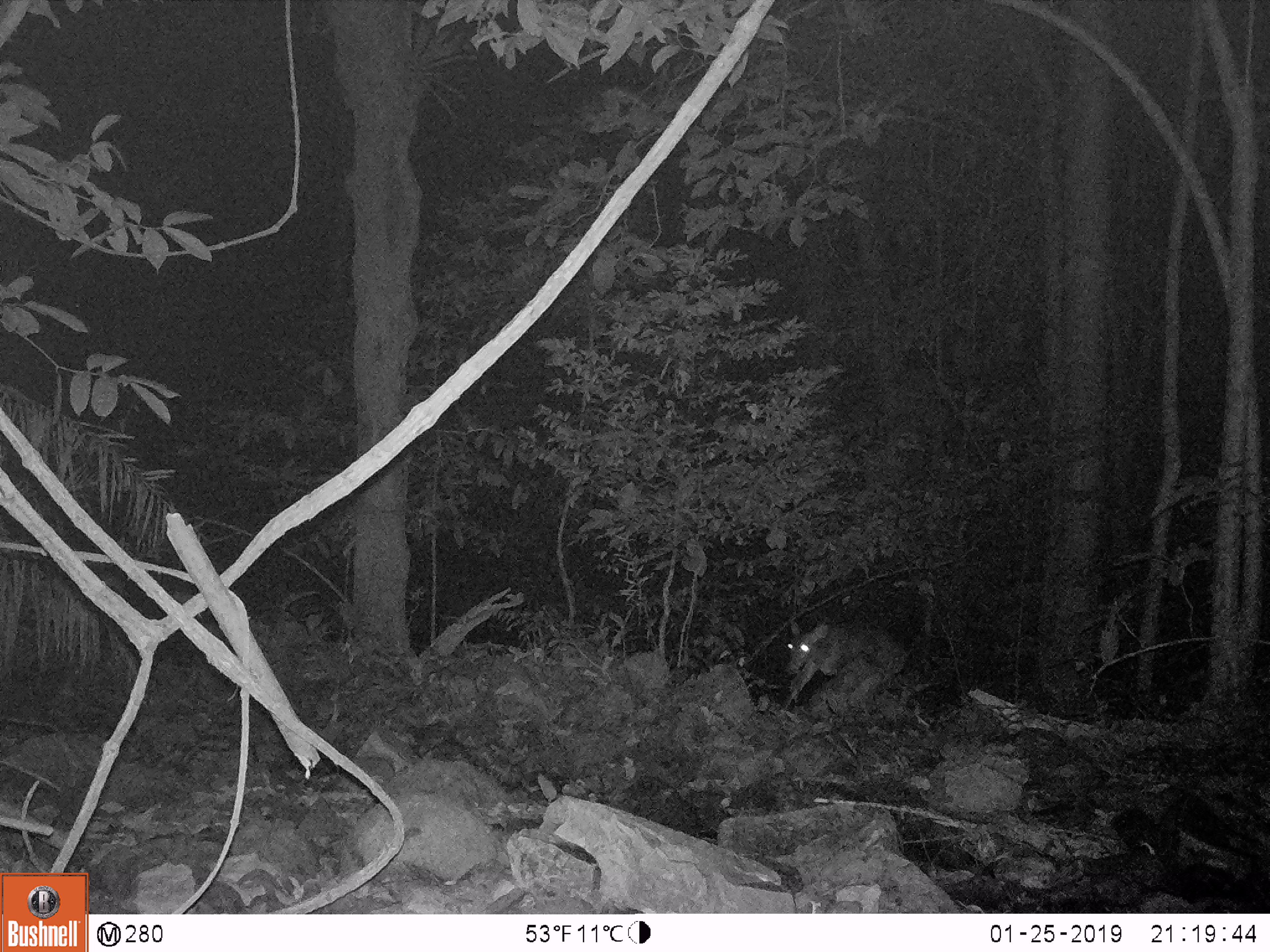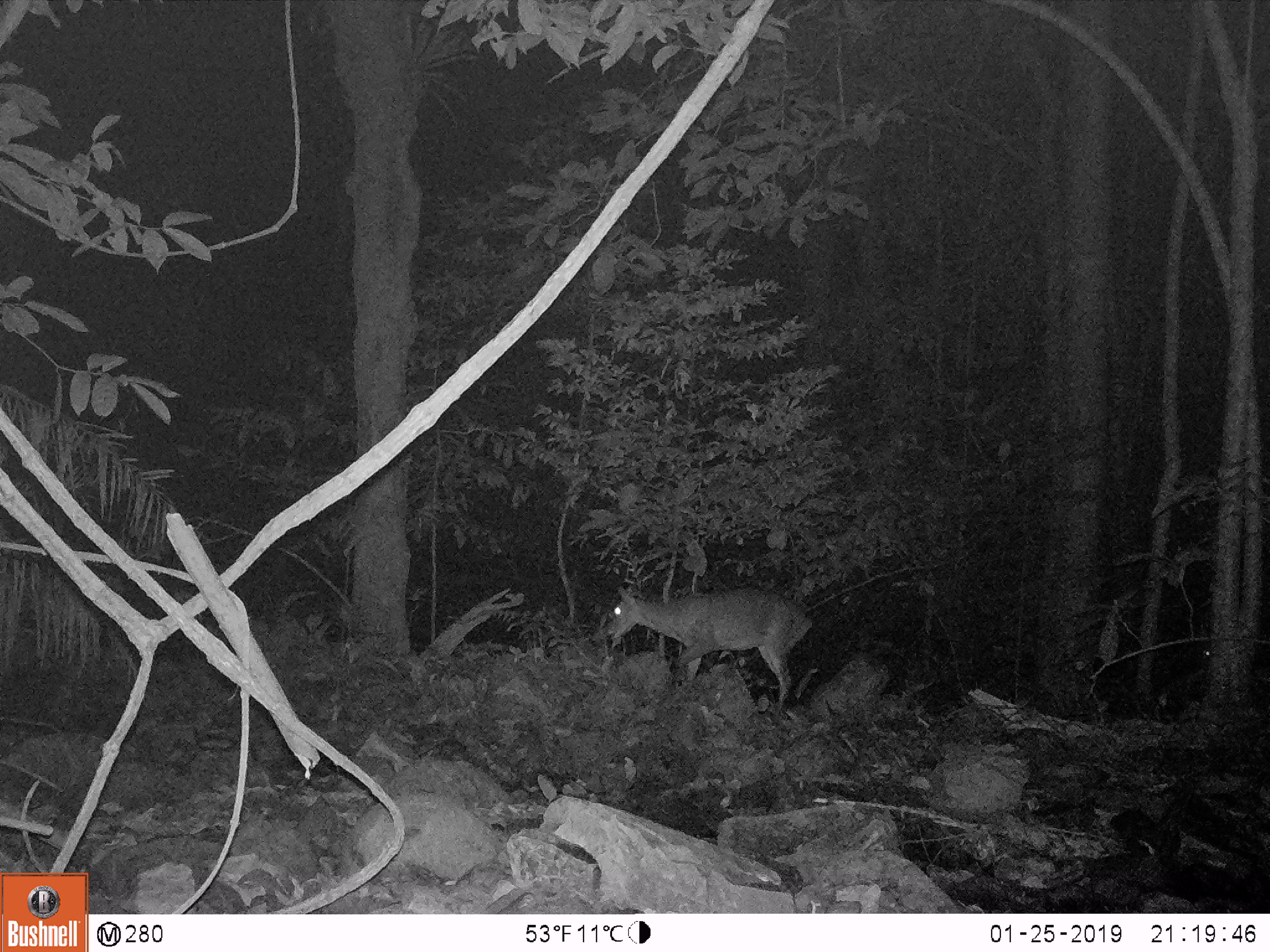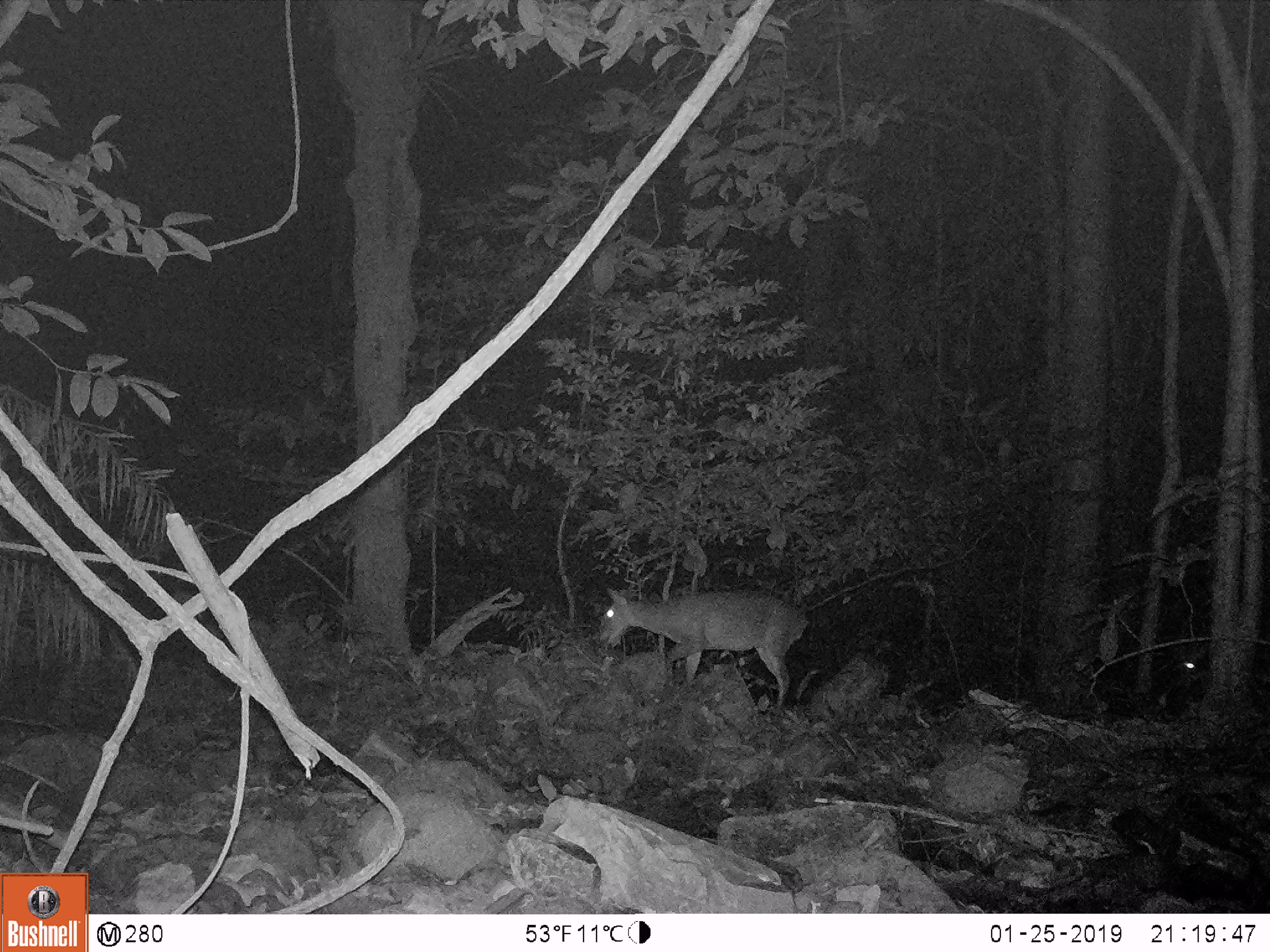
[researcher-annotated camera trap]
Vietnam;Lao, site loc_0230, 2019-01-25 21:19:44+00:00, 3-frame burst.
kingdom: Animalia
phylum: Chordata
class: Mammalia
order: Artiodactyla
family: Cervidae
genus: Muntiacus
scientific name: Muntiacus vuquangensis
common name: large-antlered muntjac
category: large antlered muntjac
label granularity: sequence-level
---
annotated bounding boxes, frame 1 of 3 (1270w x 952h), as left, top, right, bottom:
large antlered muntjac: 778, 616, 907, 712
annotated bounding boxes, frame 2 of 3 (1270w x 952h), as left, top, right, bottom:
large antlered muntjac: 604, 584, 812, 709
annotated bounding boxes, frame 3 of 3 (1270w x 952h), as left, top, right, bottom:
large antlered muntjac: 600, 587, 807, 706